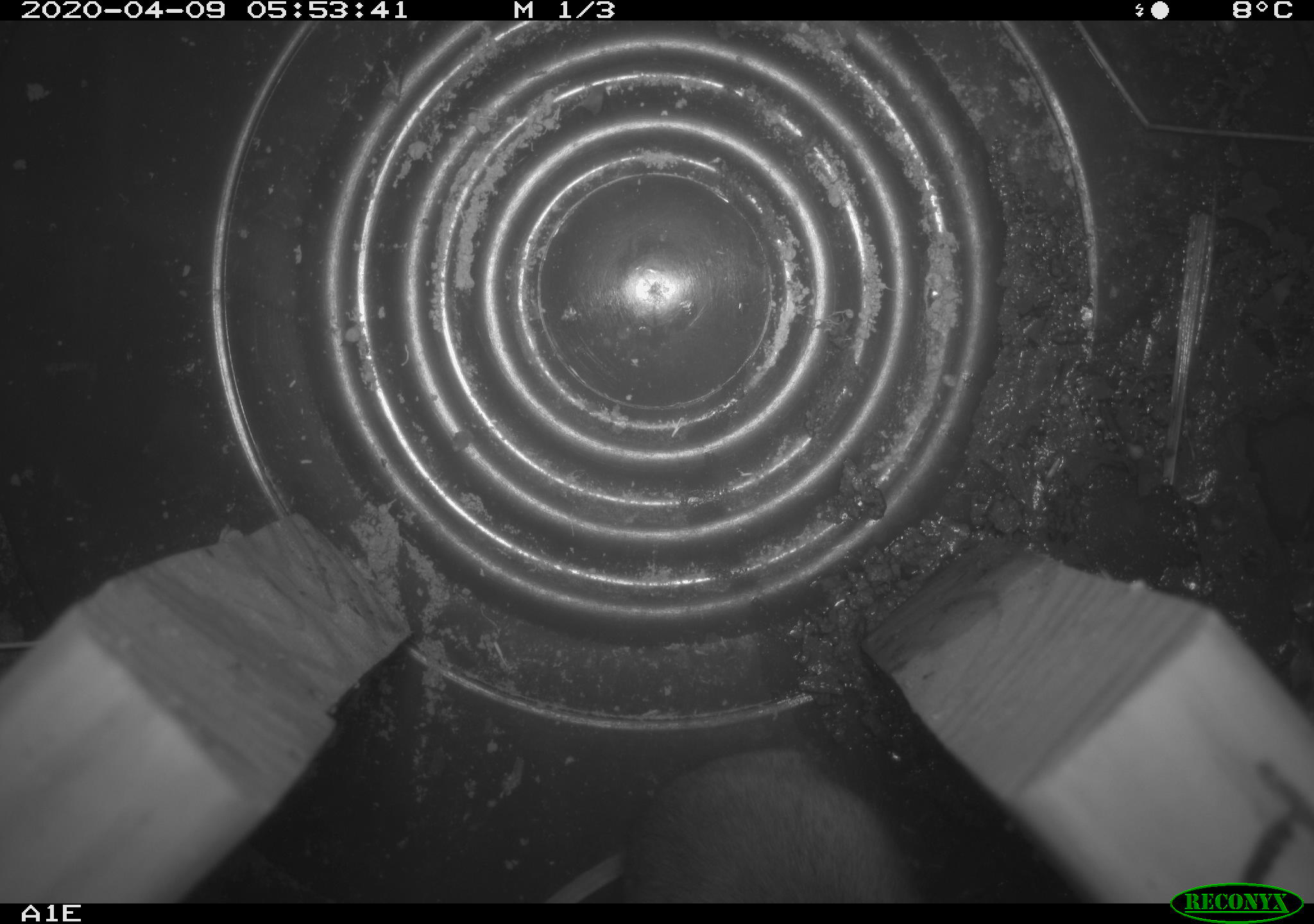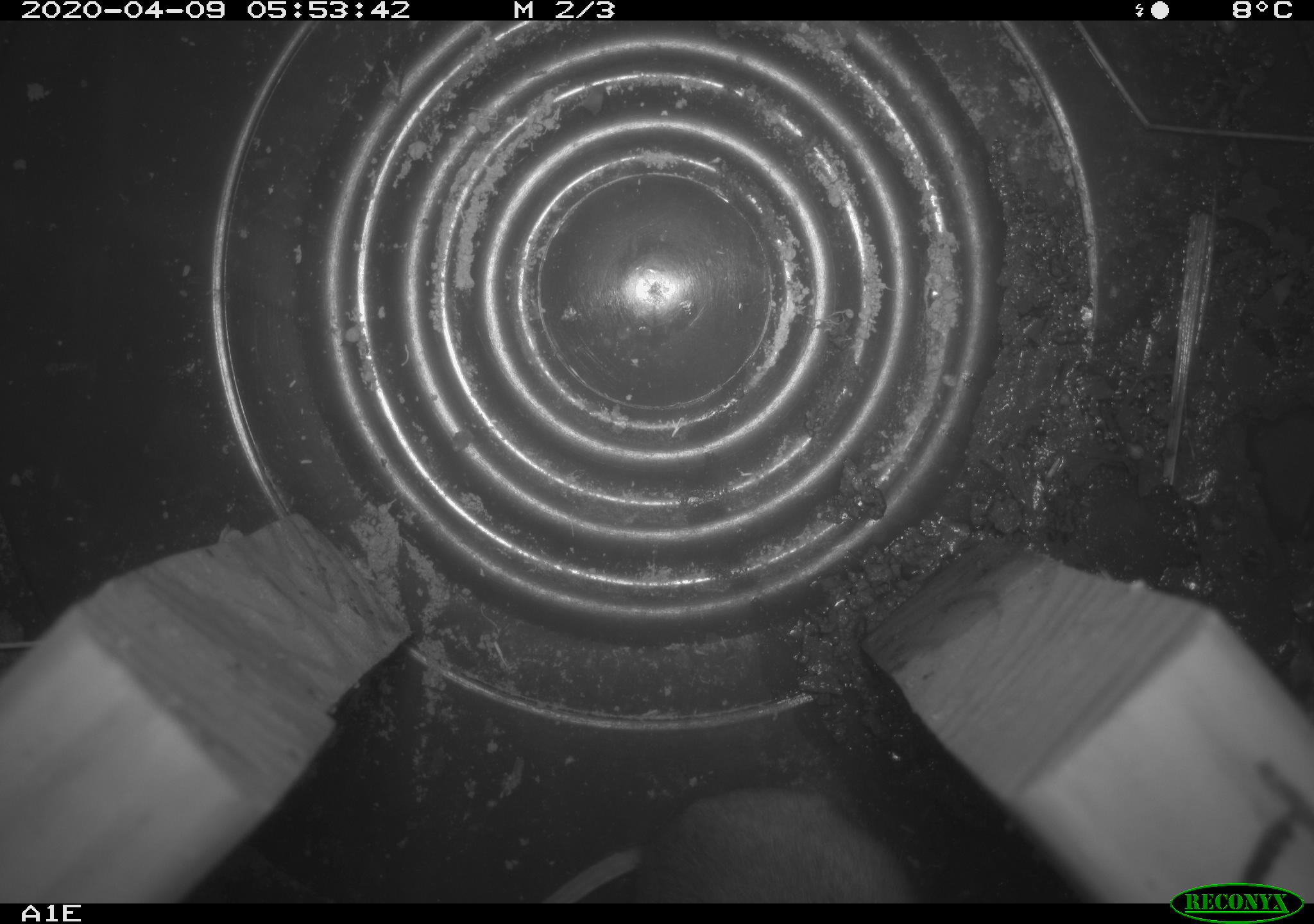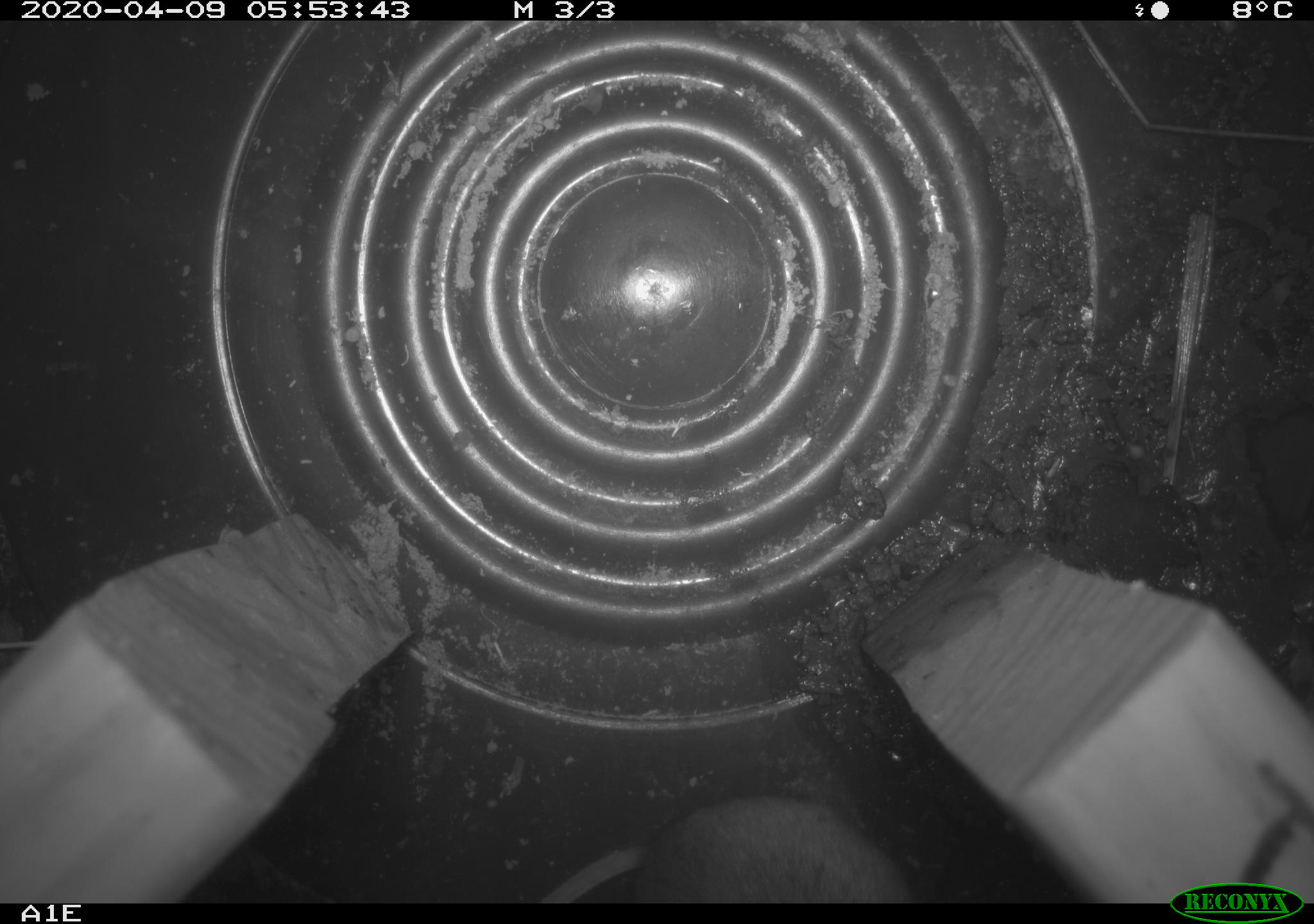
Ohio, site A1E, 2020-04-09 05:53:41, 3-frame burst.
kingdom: Animalia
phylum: Chordata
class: Mammalia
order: Rodentia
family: Cricetidae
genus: Peromyscus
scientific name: Peromyscus leucopus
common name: white-footed mouse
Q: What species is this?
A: White-footed mouse (Peromyscus leucopus).